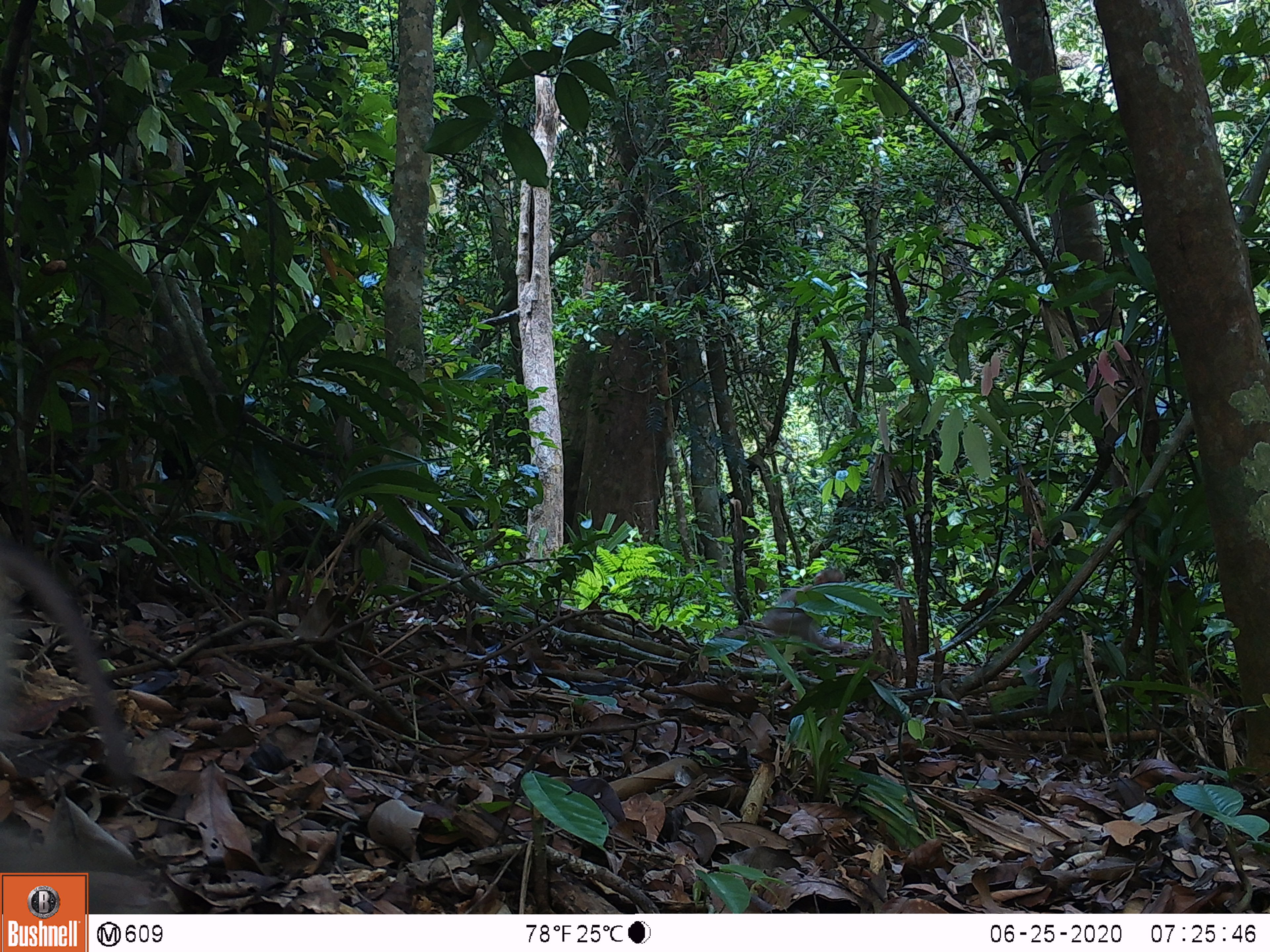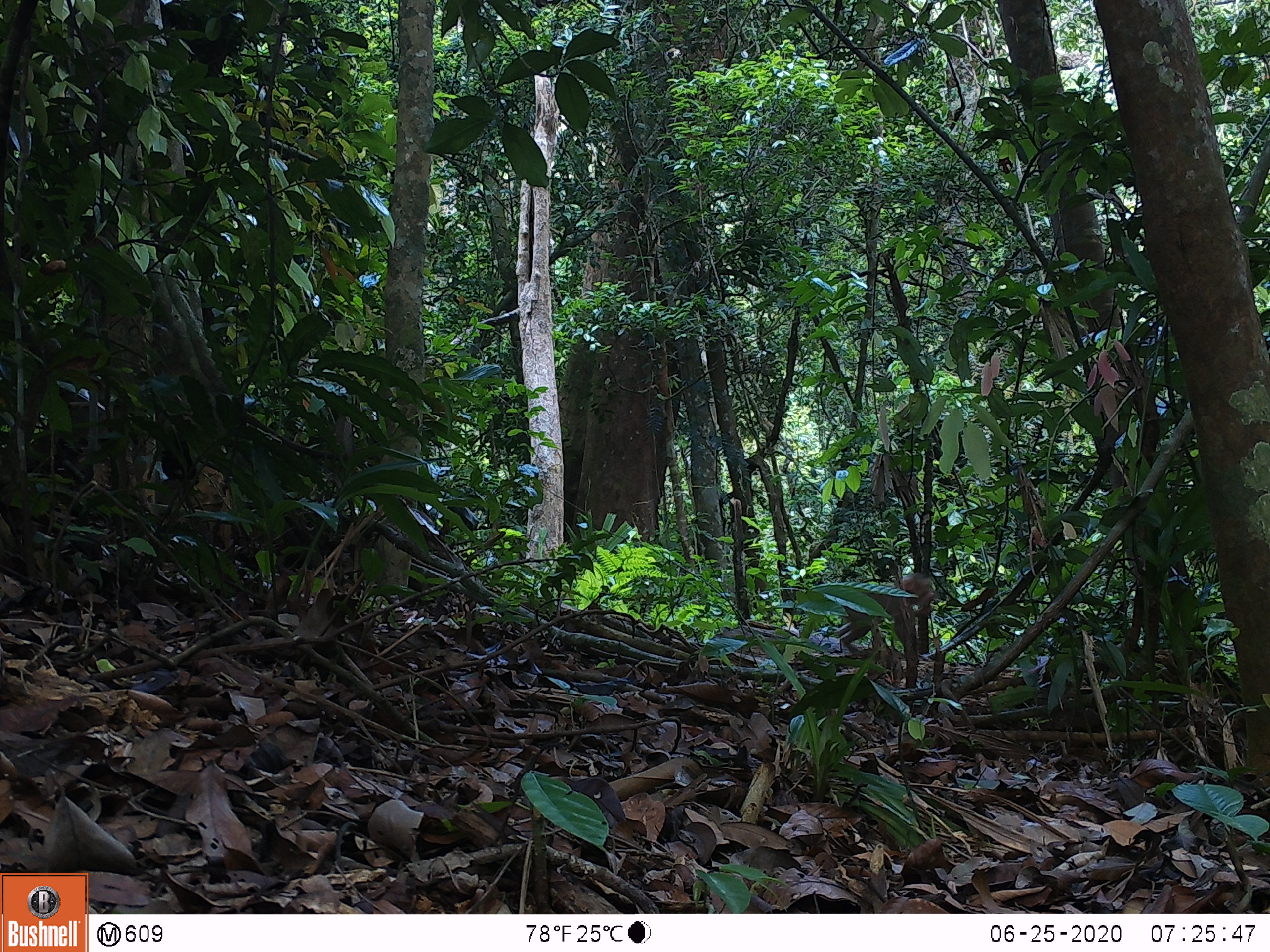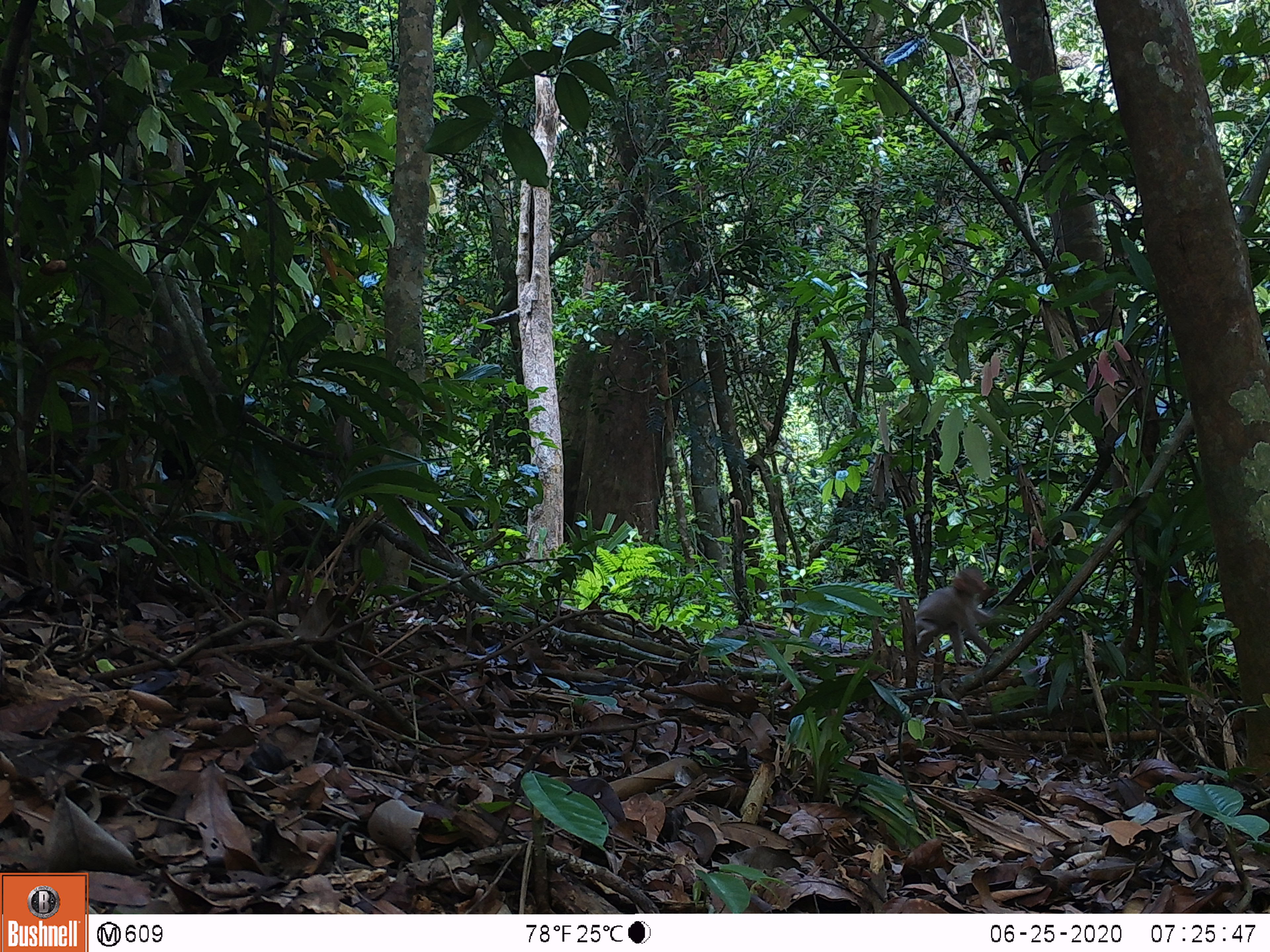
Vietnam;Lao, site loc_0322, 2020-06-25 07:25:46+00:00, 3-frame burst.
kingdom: Animalia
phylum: Chordata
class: Mammalia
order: Primates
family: Cercopithecidae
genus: Macaca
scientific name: Macaca nemestrina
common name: pig-tailed macaque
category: pig tailed macaque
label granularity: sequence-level